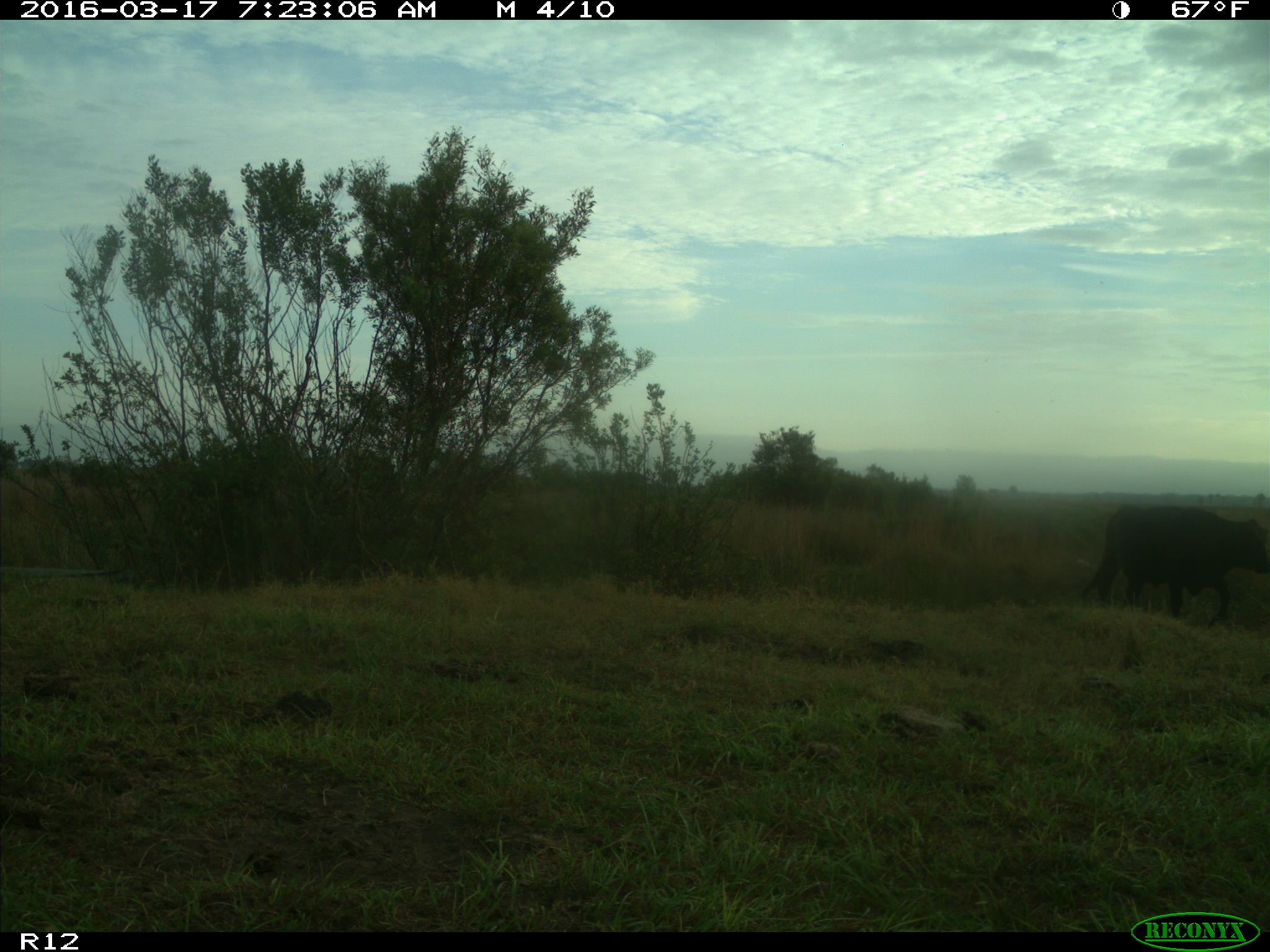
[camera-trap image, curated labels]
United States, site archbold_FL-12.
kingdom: Animalia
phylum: Chordata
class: Mammalia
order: Artiodactyla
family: Bovidae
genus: Bos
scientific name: Bos taurus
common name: domestic cow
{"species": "Bos taurus (domestic cow)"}